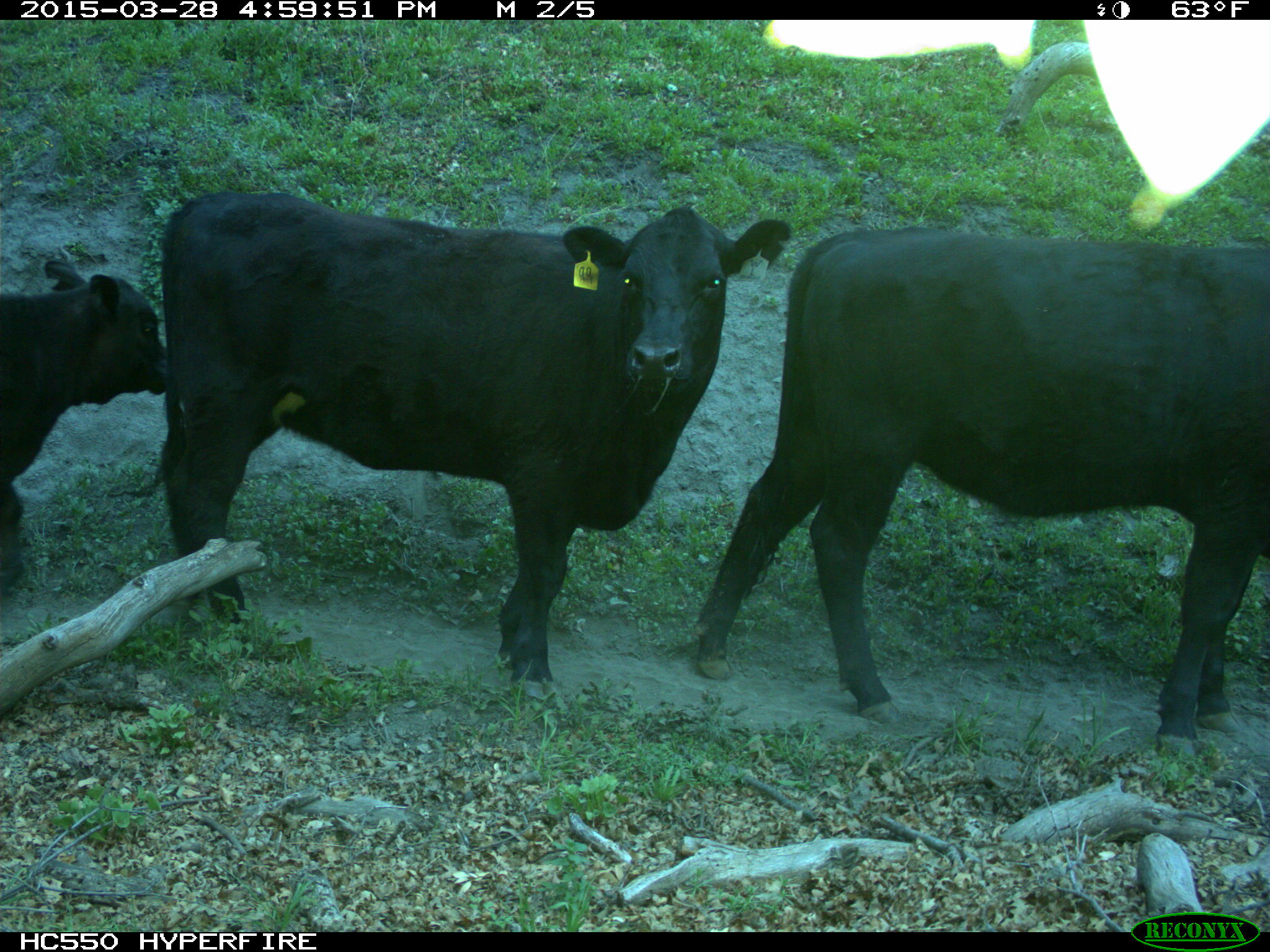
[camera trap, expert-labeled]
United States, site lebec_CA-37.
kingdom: Animalia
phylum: Chordata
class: Mammalia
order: Artiodactyla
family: Bovidae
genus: Bos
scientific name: Bos taurus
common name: domestic cow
Bos taurus (domestic cow).